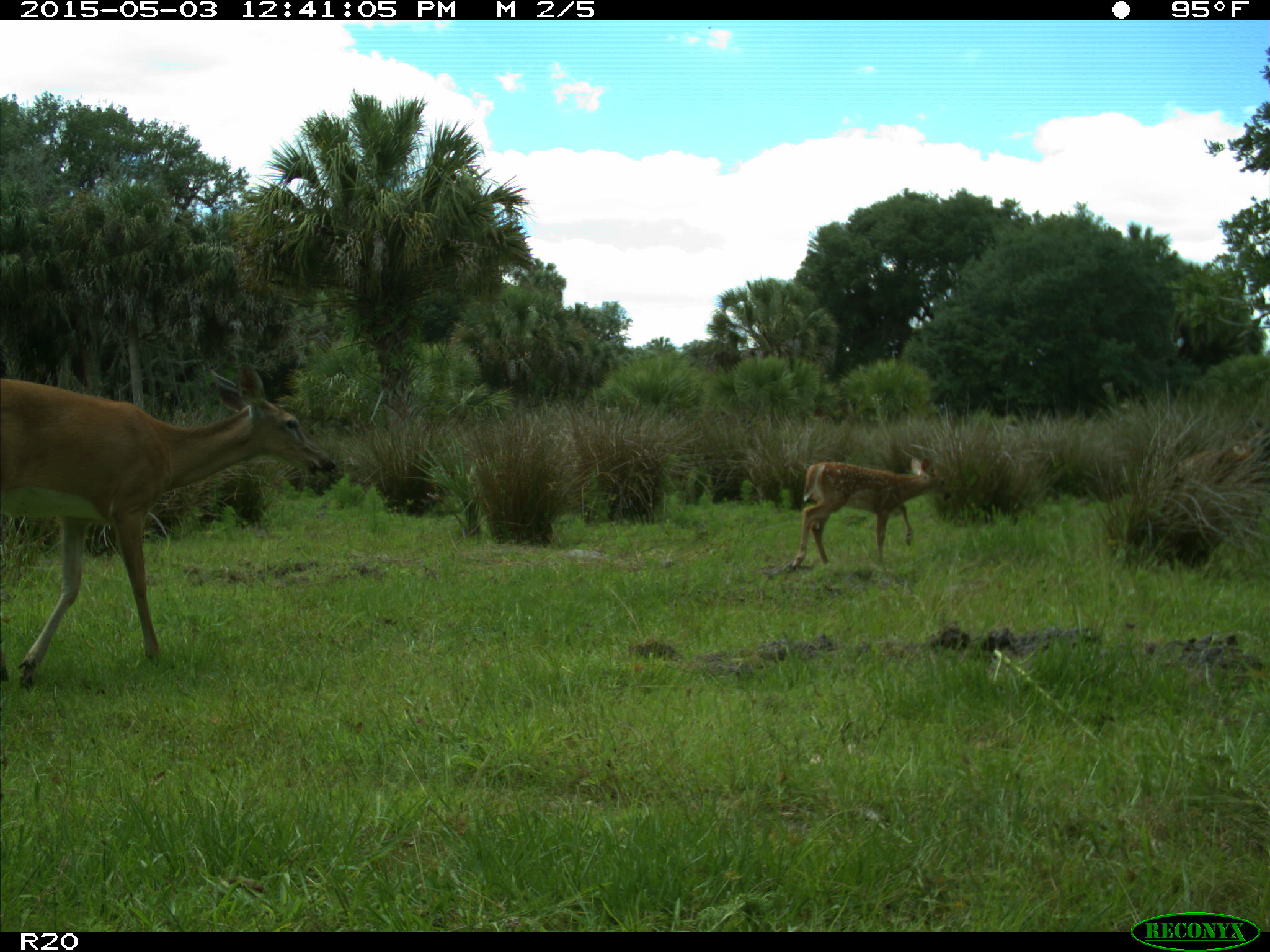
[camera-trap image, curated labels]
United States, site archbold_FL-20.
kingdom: Animalia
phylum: Chordata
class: Mammalia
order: Artiodactyla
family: Cervidae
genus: Odocoileus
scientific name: Odocoileus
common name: deer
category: unidentified deer